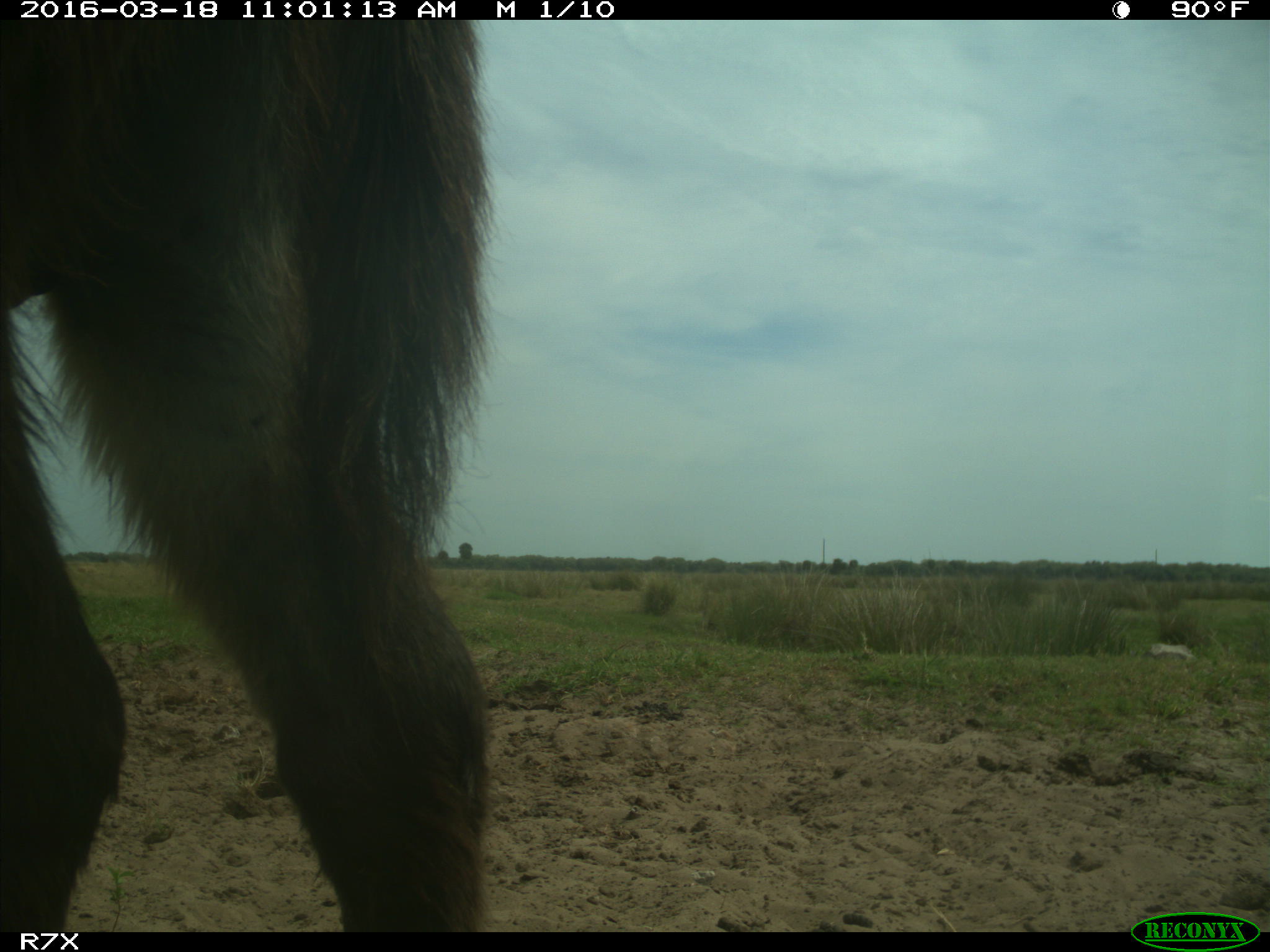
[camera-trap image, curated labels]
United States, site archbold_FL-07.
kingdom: Animalia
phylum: Chordata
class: Mammalia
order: Perissodactyla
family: Equidae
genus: Equus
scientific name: Equus africanus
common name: african wild ass